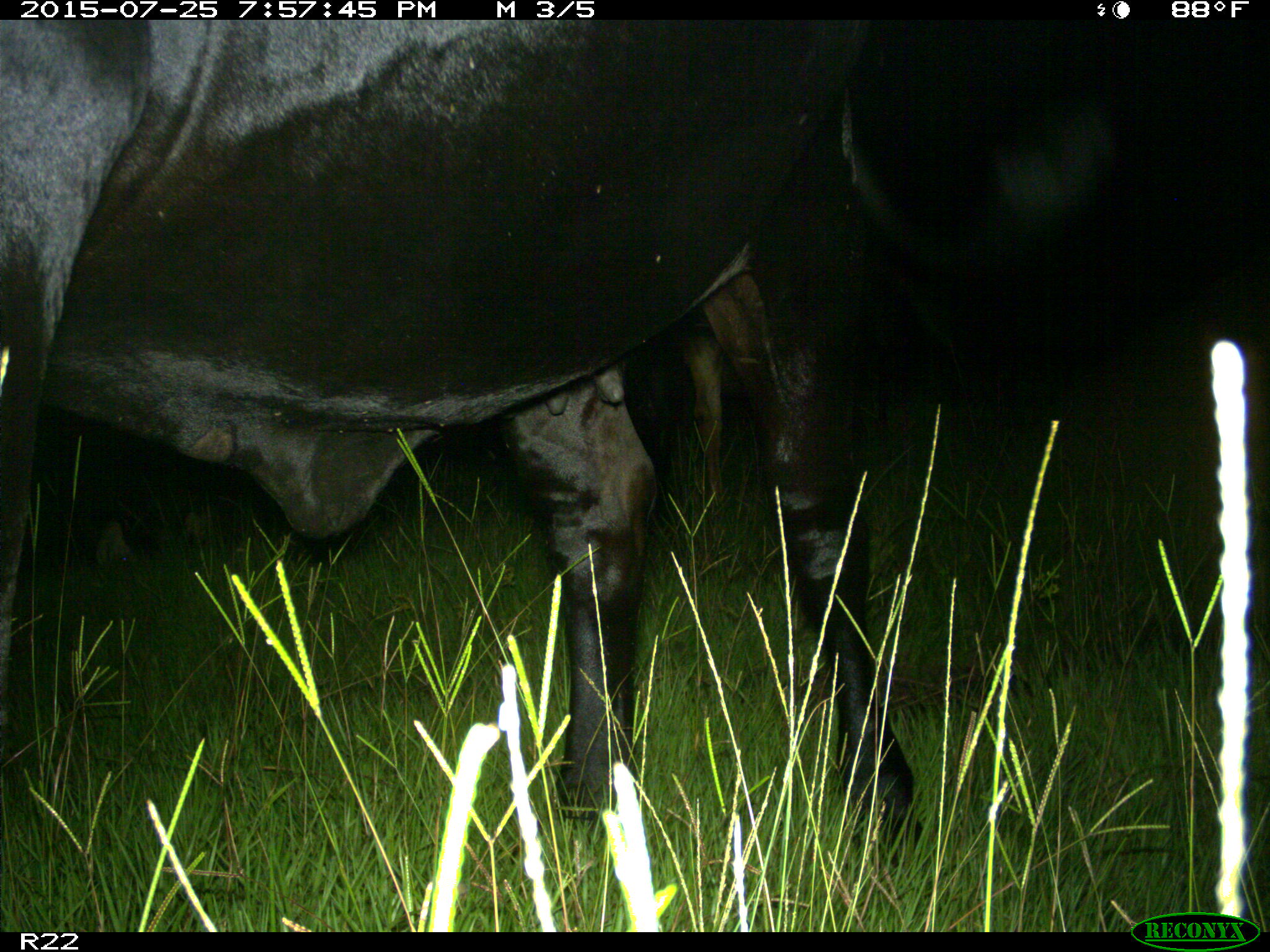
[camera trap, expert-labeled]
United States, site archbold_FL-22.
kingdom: Animalia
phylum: Chordata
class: Mammalia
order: Artiodactyla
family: Bovidae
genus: Bos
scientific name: Bos taurus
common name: domestic cow